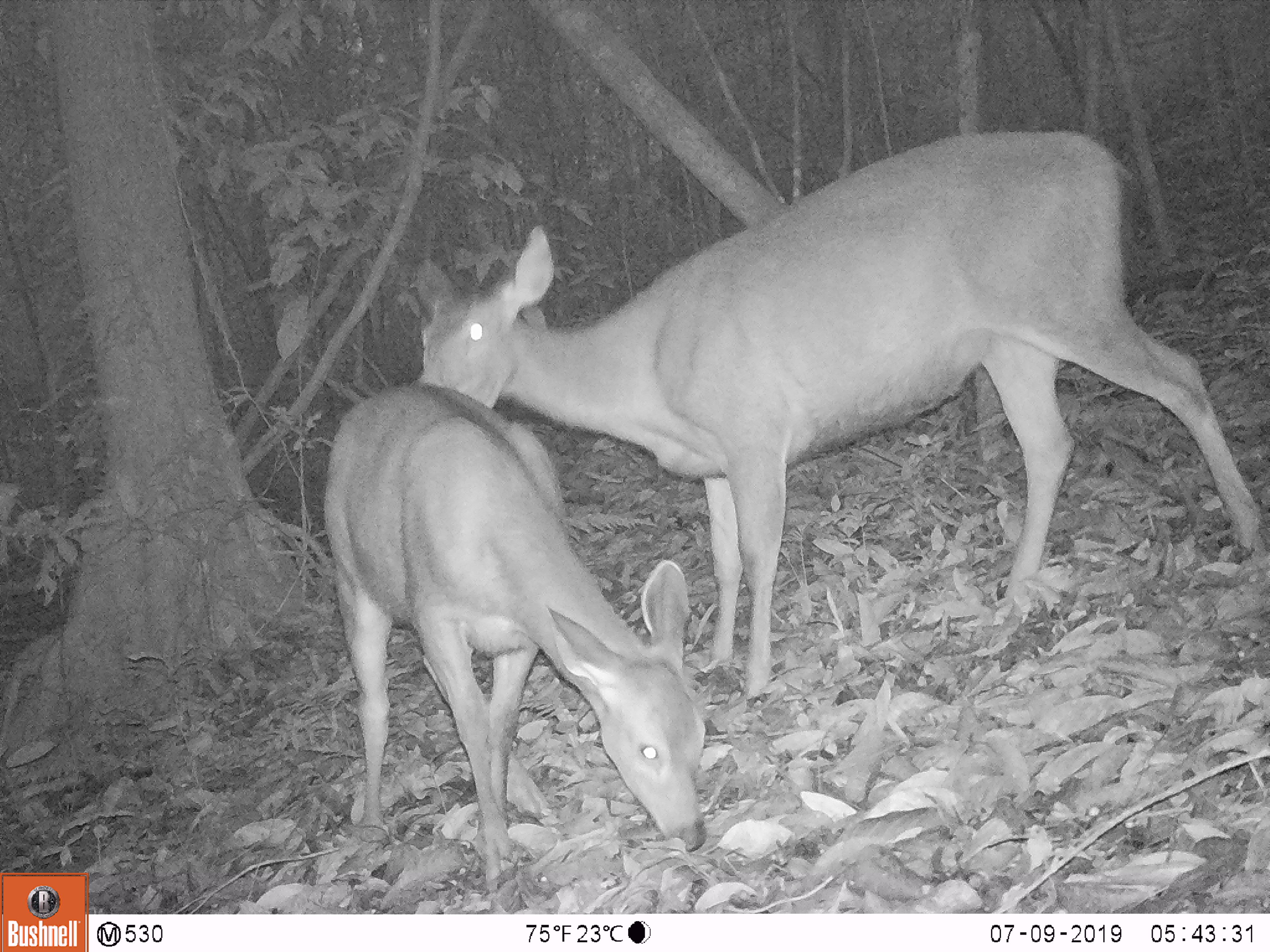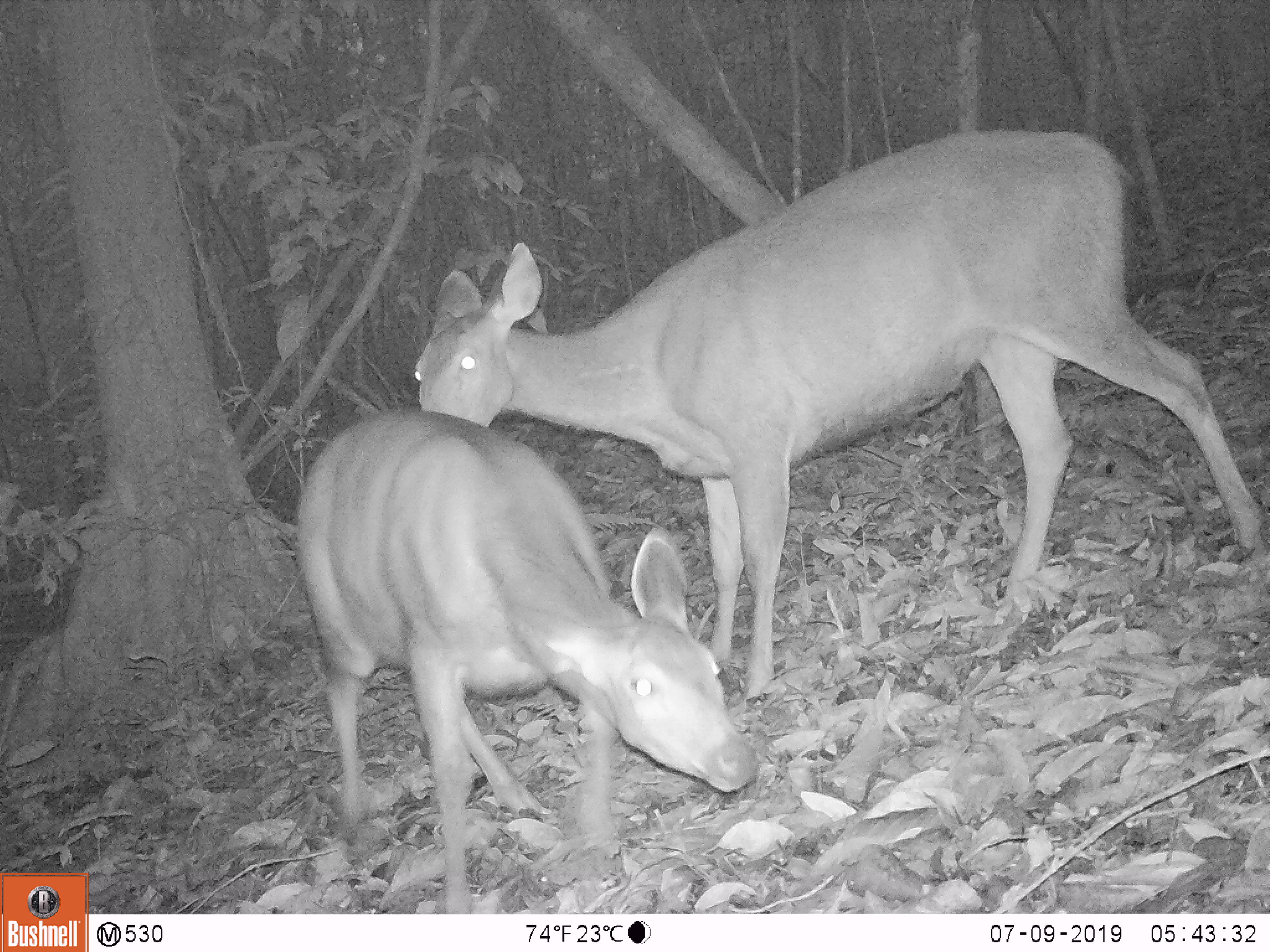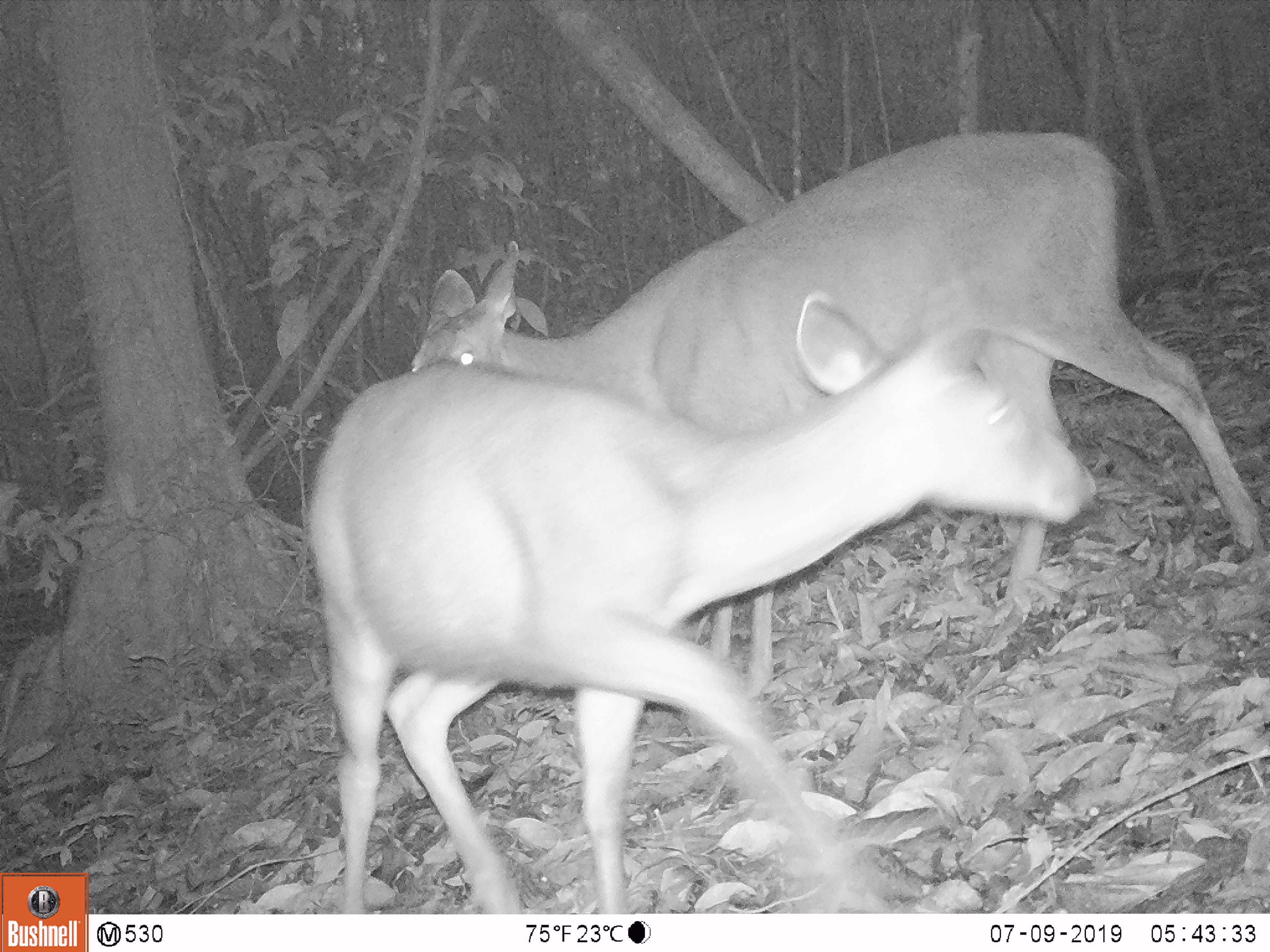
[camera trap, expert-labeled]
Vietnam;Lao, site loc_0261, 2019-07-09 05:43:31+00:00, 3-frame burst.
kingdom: Animalia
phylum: Chordata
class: Mammalia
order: Artiodactyla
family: Cervidae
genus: Rusa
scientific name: Rusa unicolor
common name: sambar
Sambar (Rusa unicolor). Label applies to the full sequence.